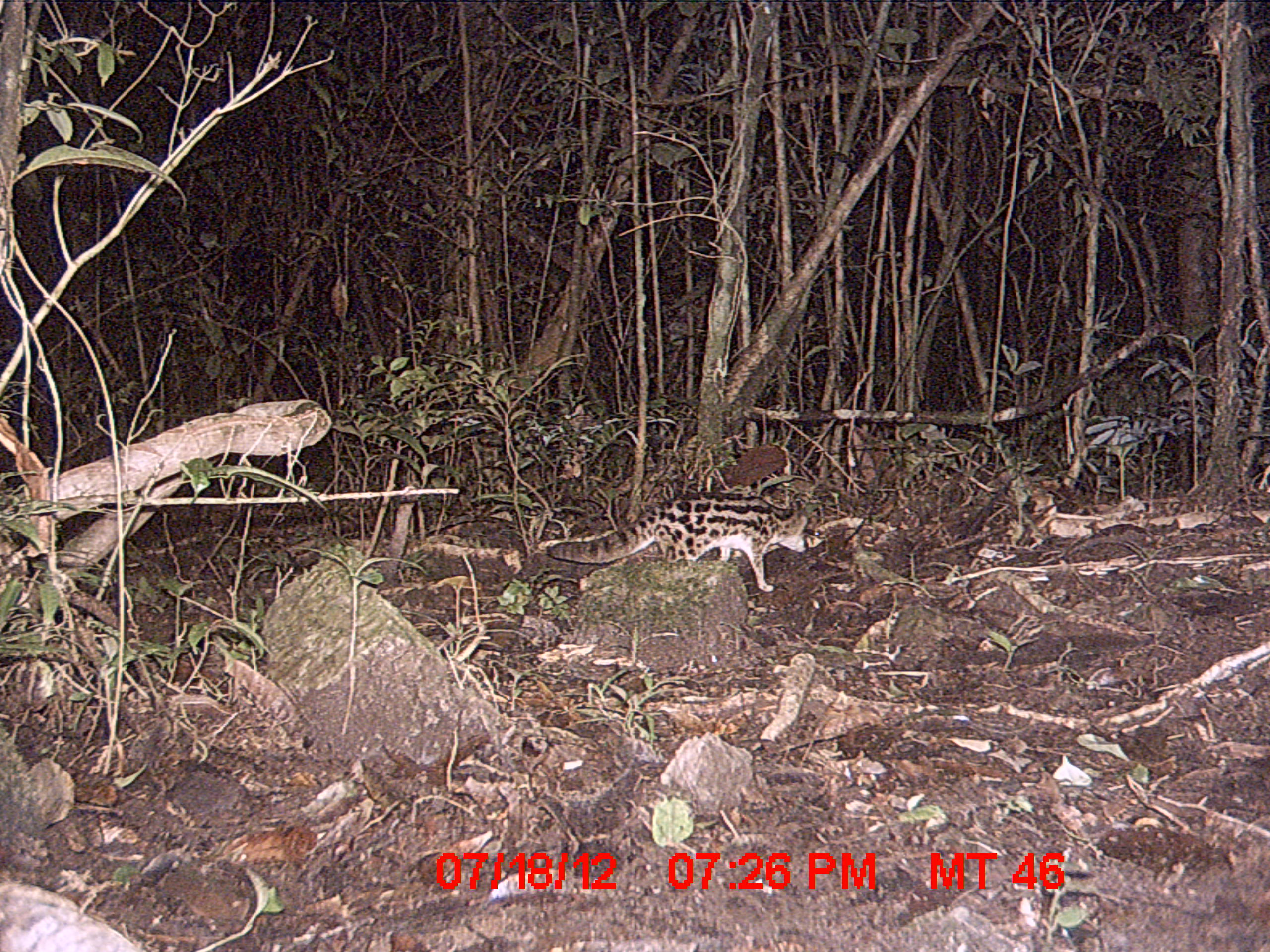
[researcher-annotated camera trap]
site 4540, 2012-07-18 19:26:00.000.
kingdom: Animalia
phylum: Chordata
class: Mammalia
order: Carnivora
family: Eupleridae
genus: Fossa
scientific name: Fossa fossana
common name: fanaloka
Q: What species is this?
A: Fossa fossana (fanaloka).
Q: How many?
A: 1.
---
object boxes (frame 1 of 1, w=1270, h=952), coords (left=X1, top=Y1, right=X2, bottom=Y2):
fossa fossana: (left=543, top=493, right=812, bottom=593)